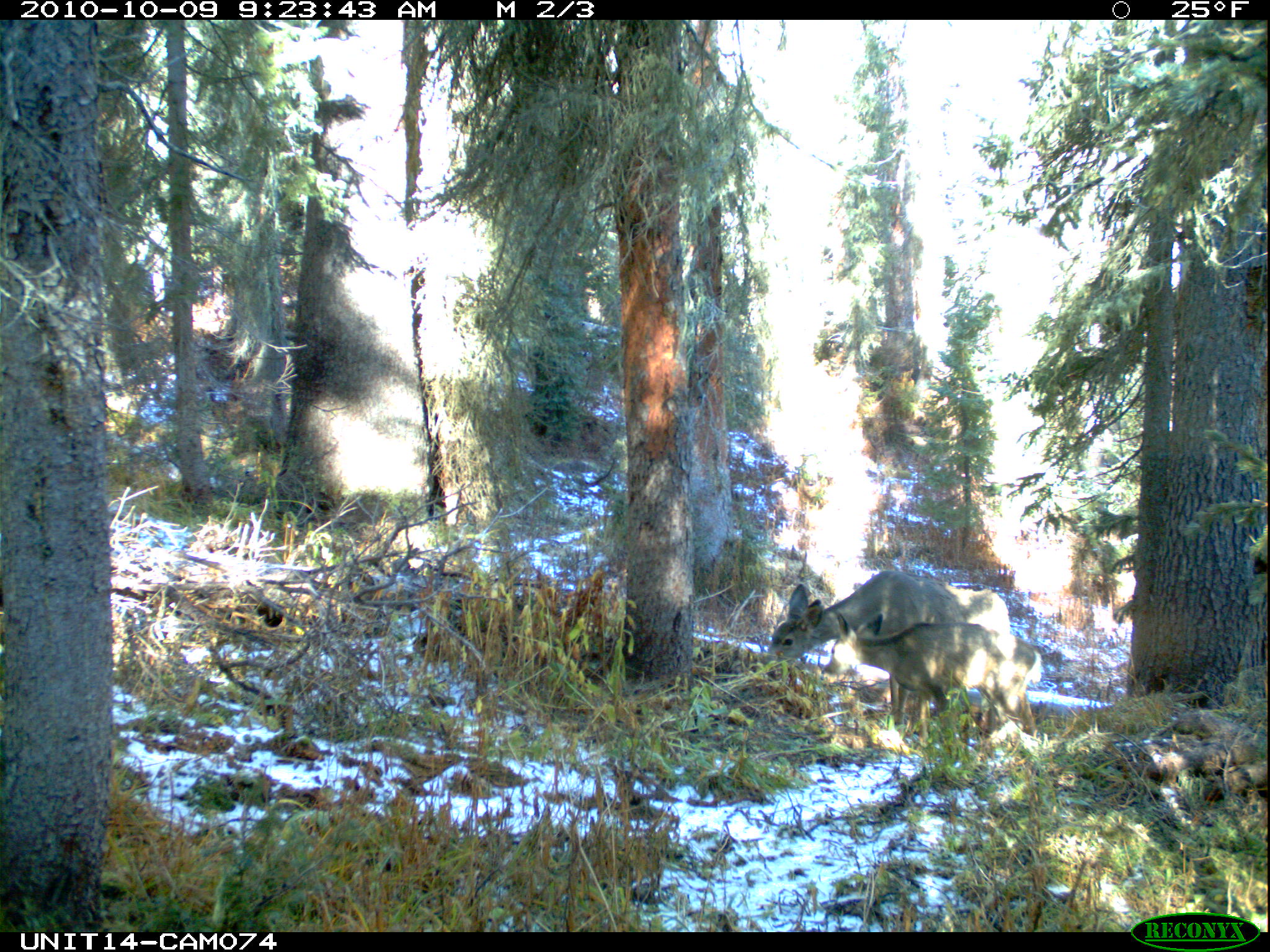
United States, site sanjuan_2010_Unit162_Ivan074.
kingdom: Animalia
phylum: Chordata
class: Mammalia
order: Artiodactyla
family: Cervidae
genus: Odocoileus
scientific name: Odocoileus hemionus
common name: mule deer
Odocoileus hemionus (mule deer).